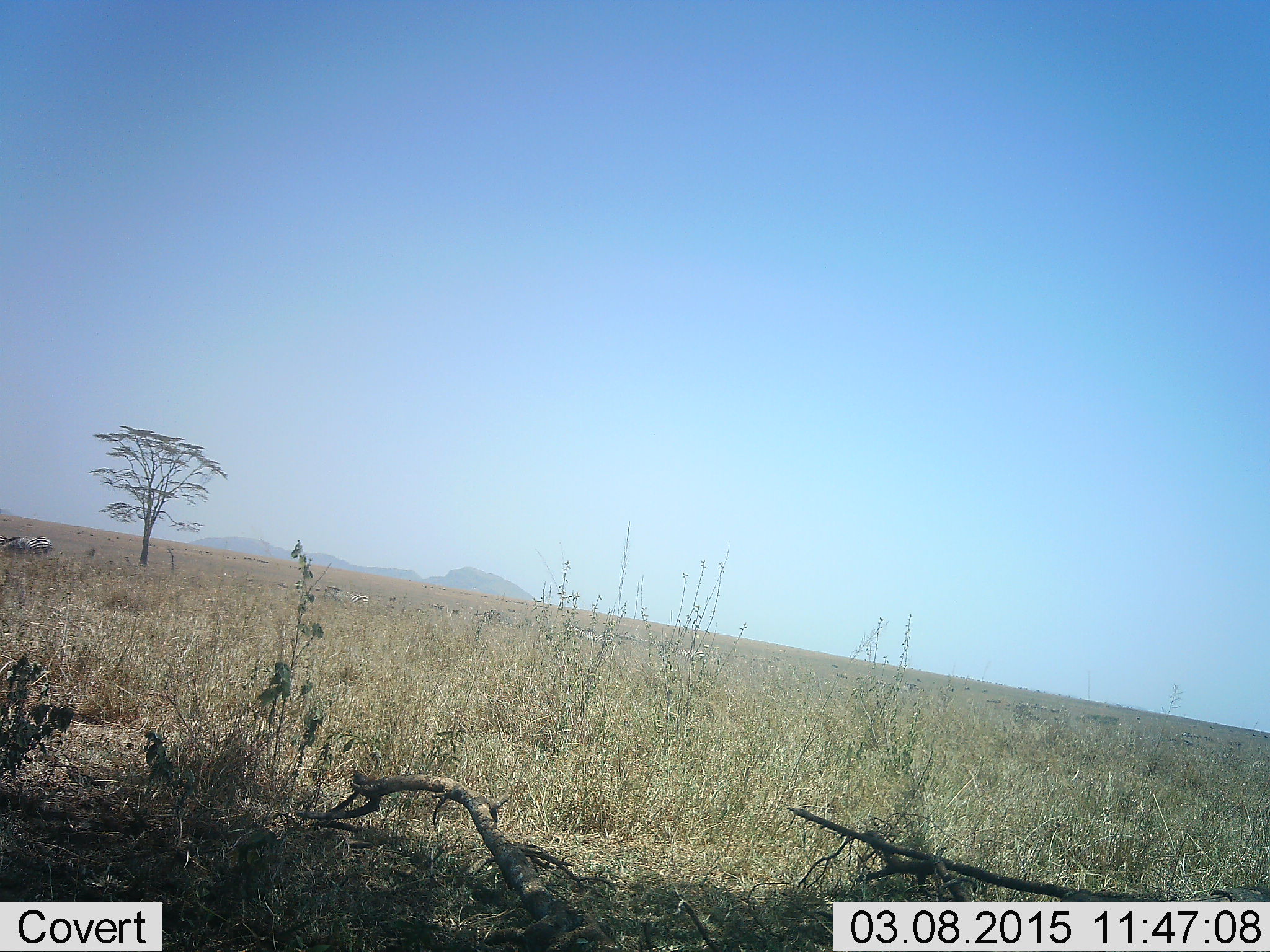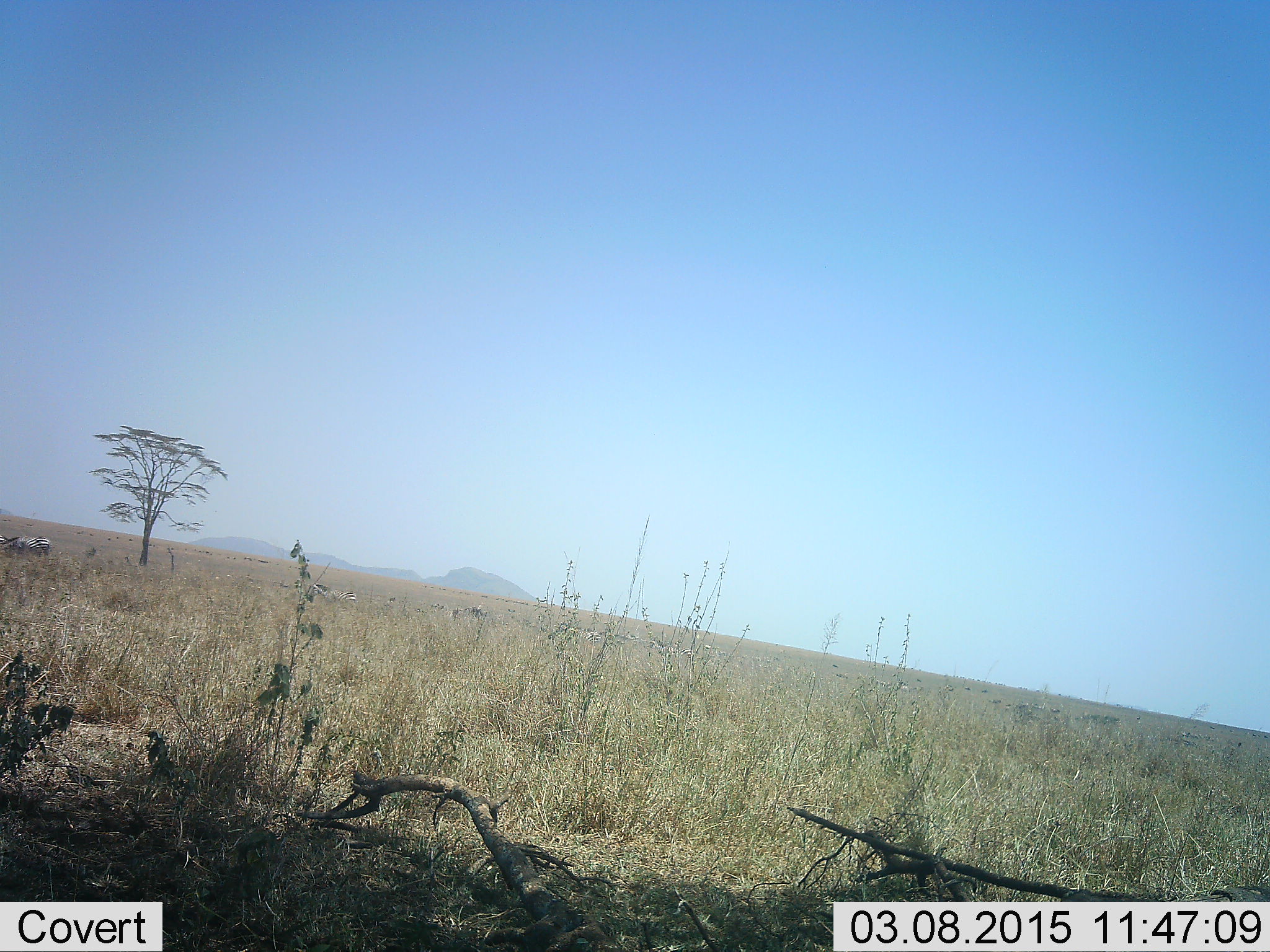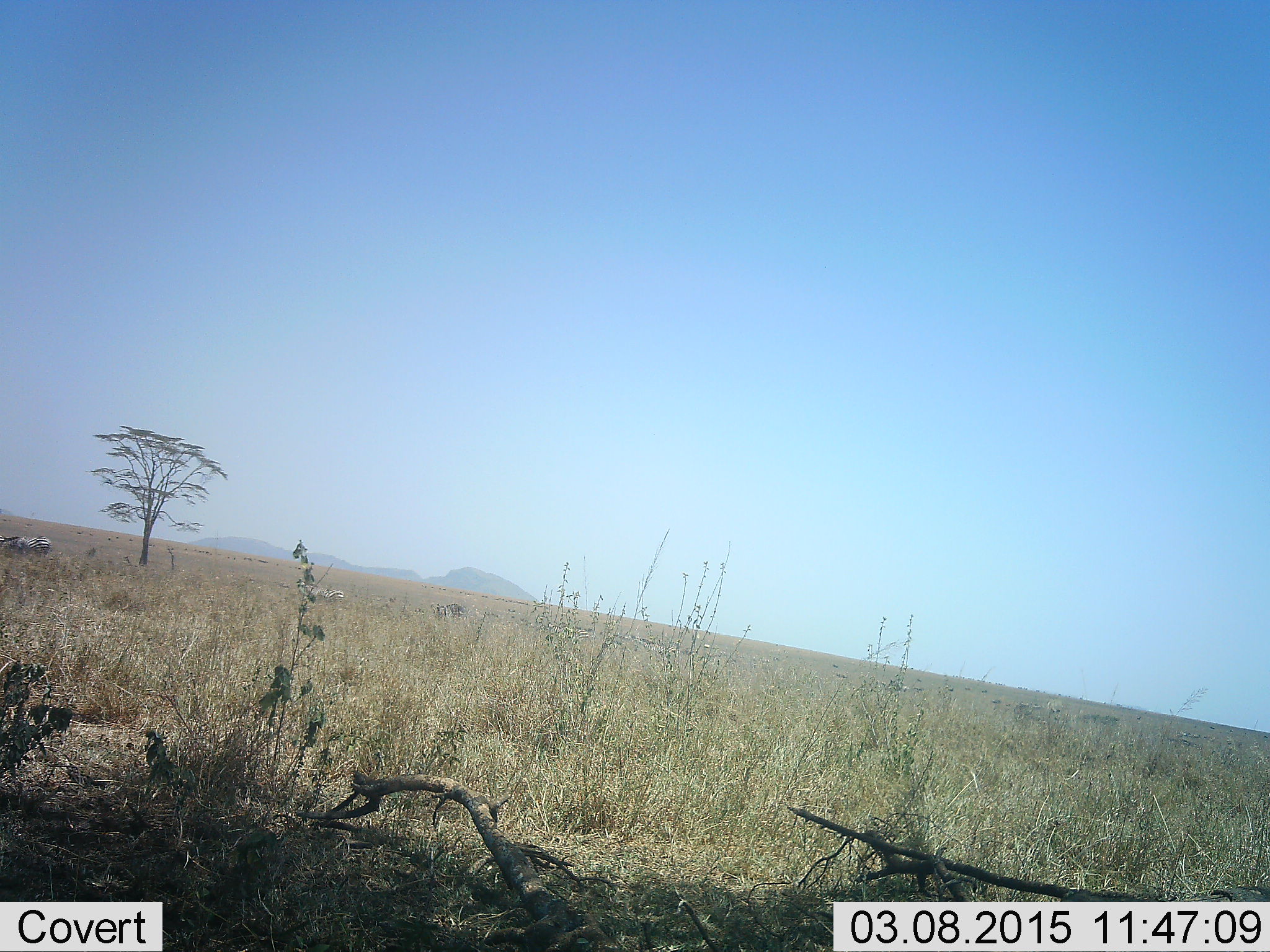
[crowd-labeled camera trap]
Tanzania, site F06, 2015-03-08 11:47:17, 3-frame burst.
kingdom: Animalia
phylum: Chordata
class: Mammalia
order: Perissodactyla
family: Equidae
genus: Equus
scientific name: Equus quagga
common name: plains zebra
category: zebra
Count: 3.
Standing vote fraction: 29%.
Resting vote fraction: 0%.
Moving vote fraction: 71%.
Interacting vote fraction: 0%.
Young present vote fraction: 0%.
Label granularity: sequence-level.